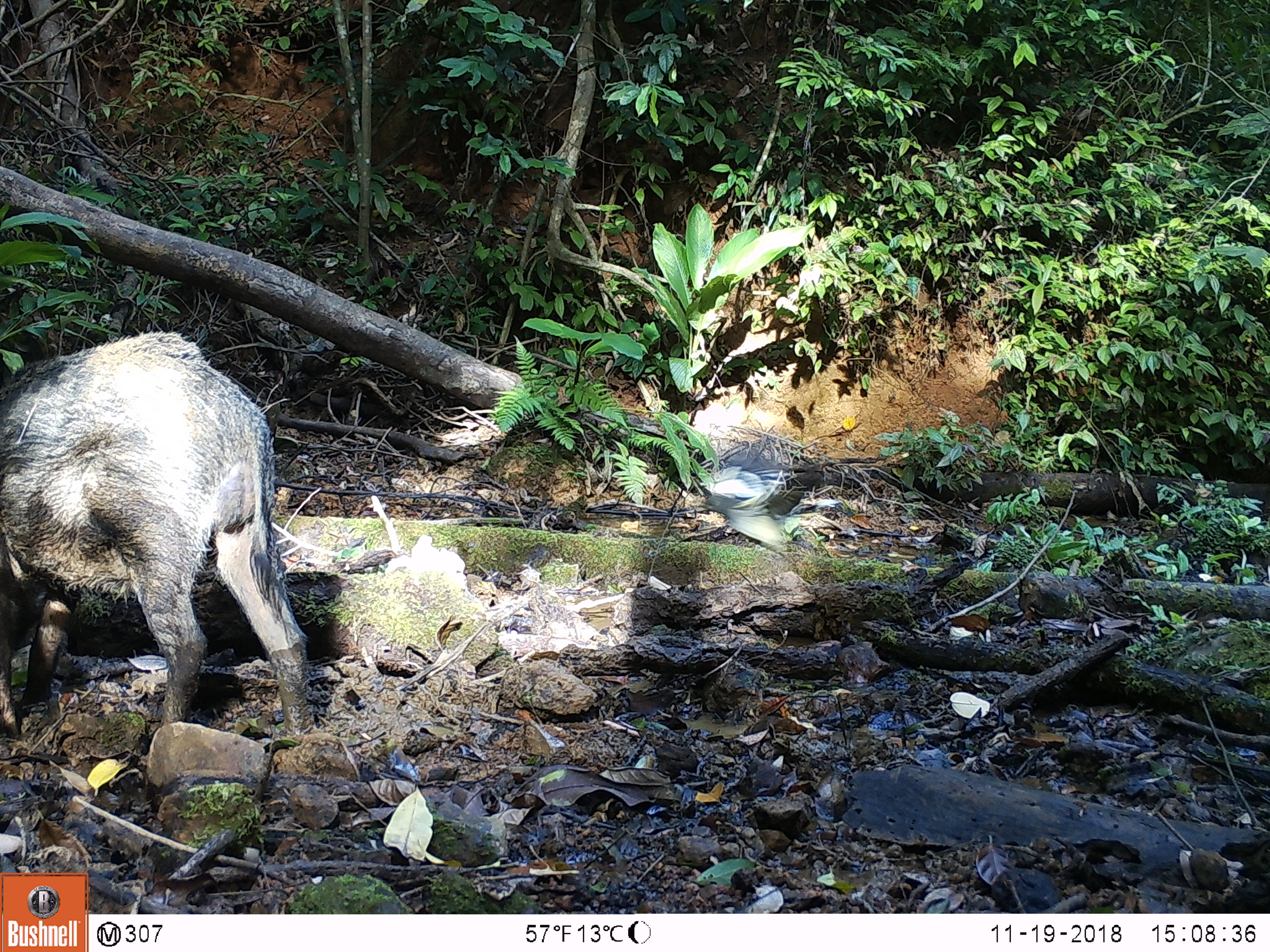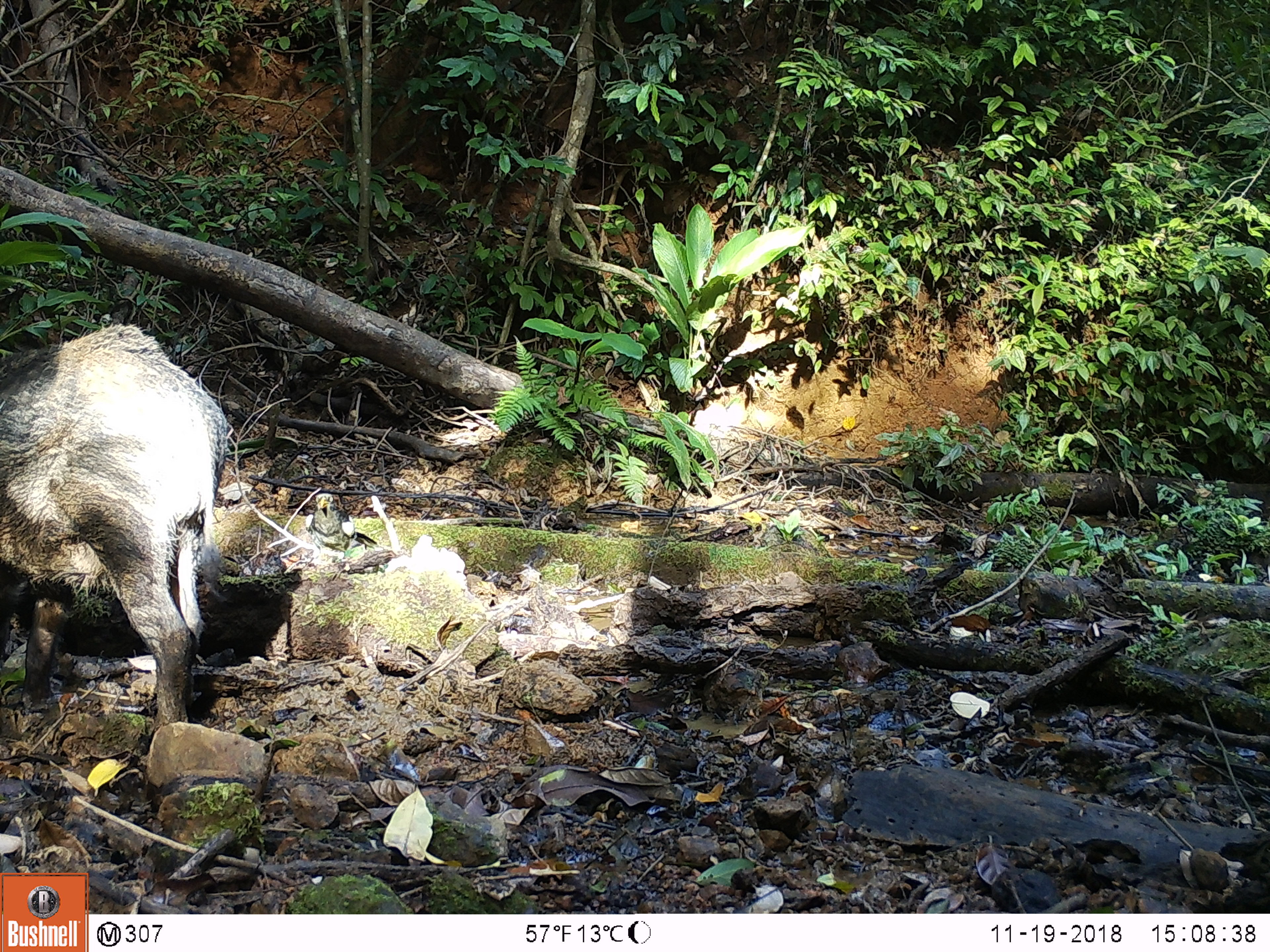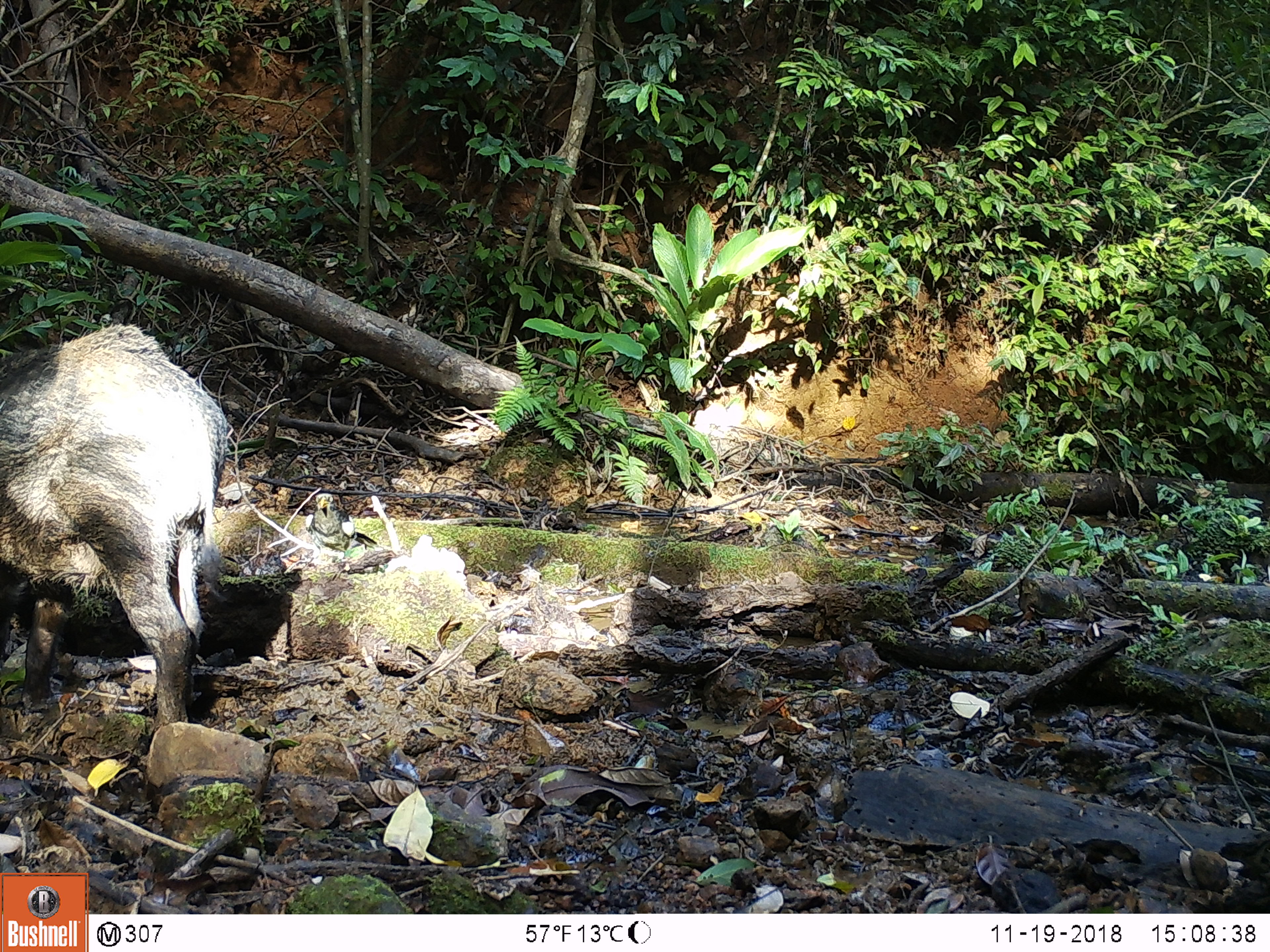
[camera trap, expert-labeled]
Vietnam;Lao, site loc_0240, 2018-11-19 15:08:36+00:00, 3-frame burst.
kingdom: Animalia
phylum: Chordata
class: Mammalia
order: Artiodactyla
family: Suidae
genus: Sus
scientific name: Sus scrofa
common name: eurasian wild pig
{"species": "eurasian wild pig (Sus scrofa)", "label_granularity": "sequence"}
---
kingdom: Animalia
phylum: Chordata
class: Aves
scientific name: Aves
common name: bird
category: unidentified bird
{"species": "unidentified bird (bird) (Aves)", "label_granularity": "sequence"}